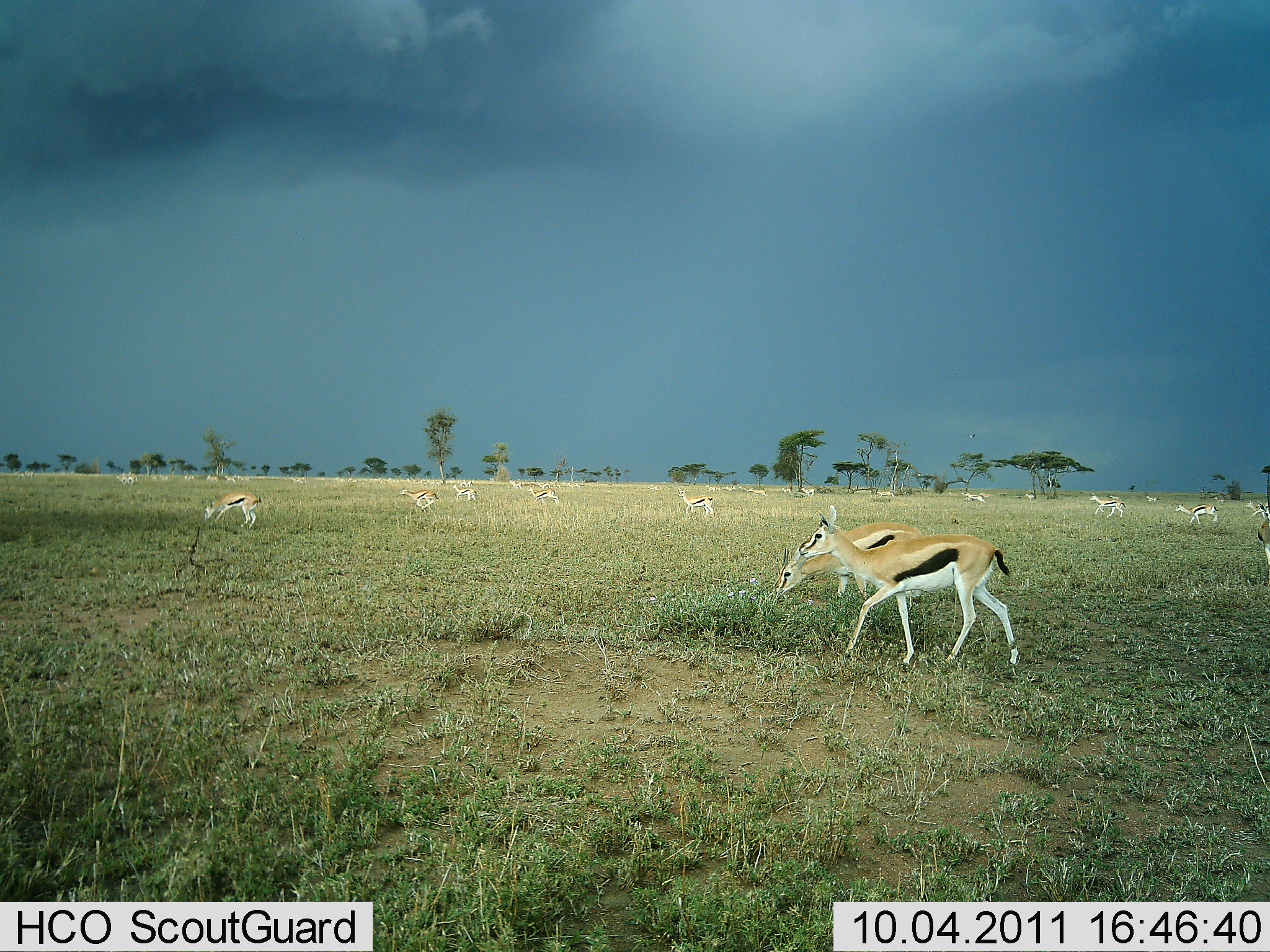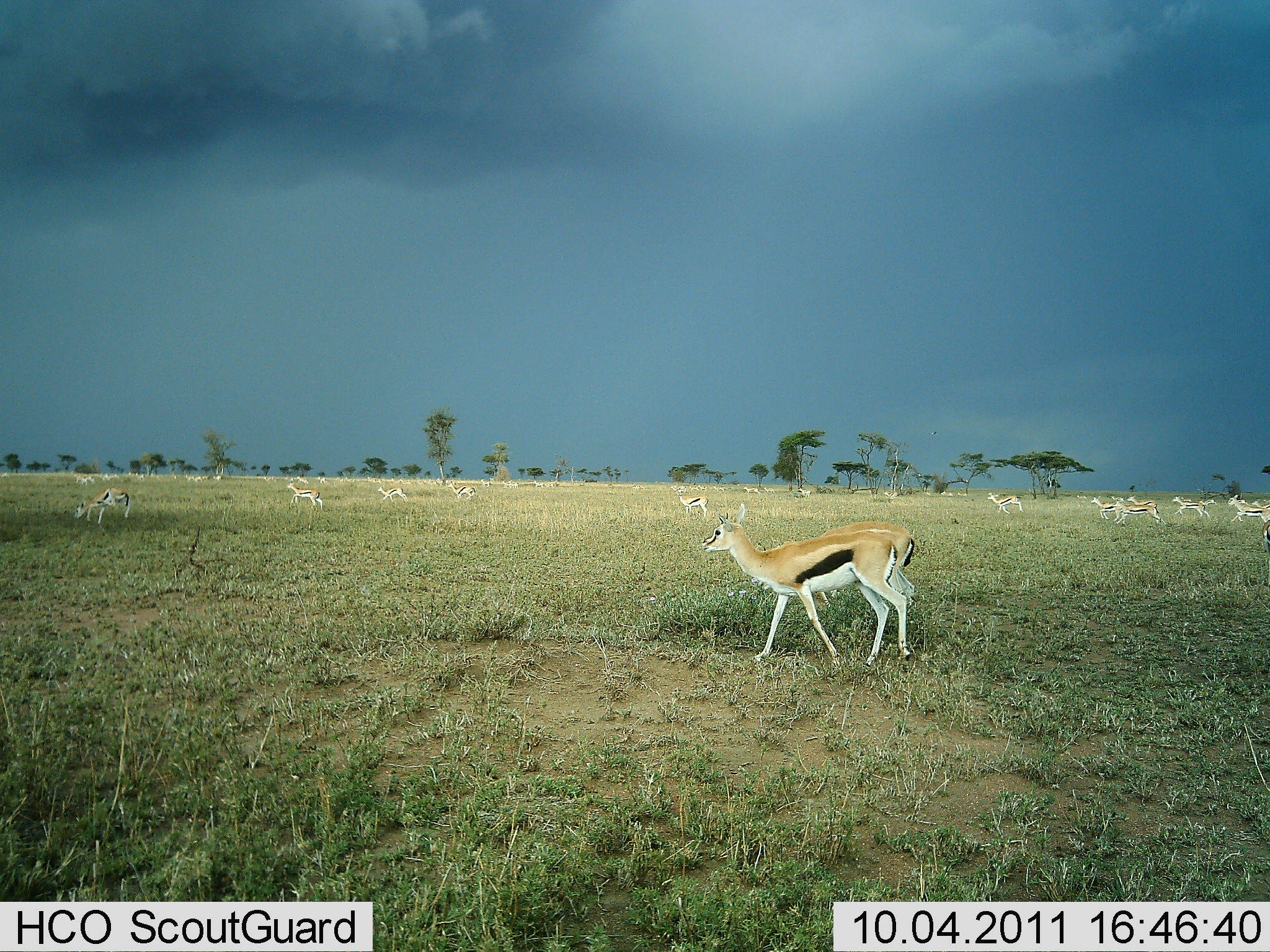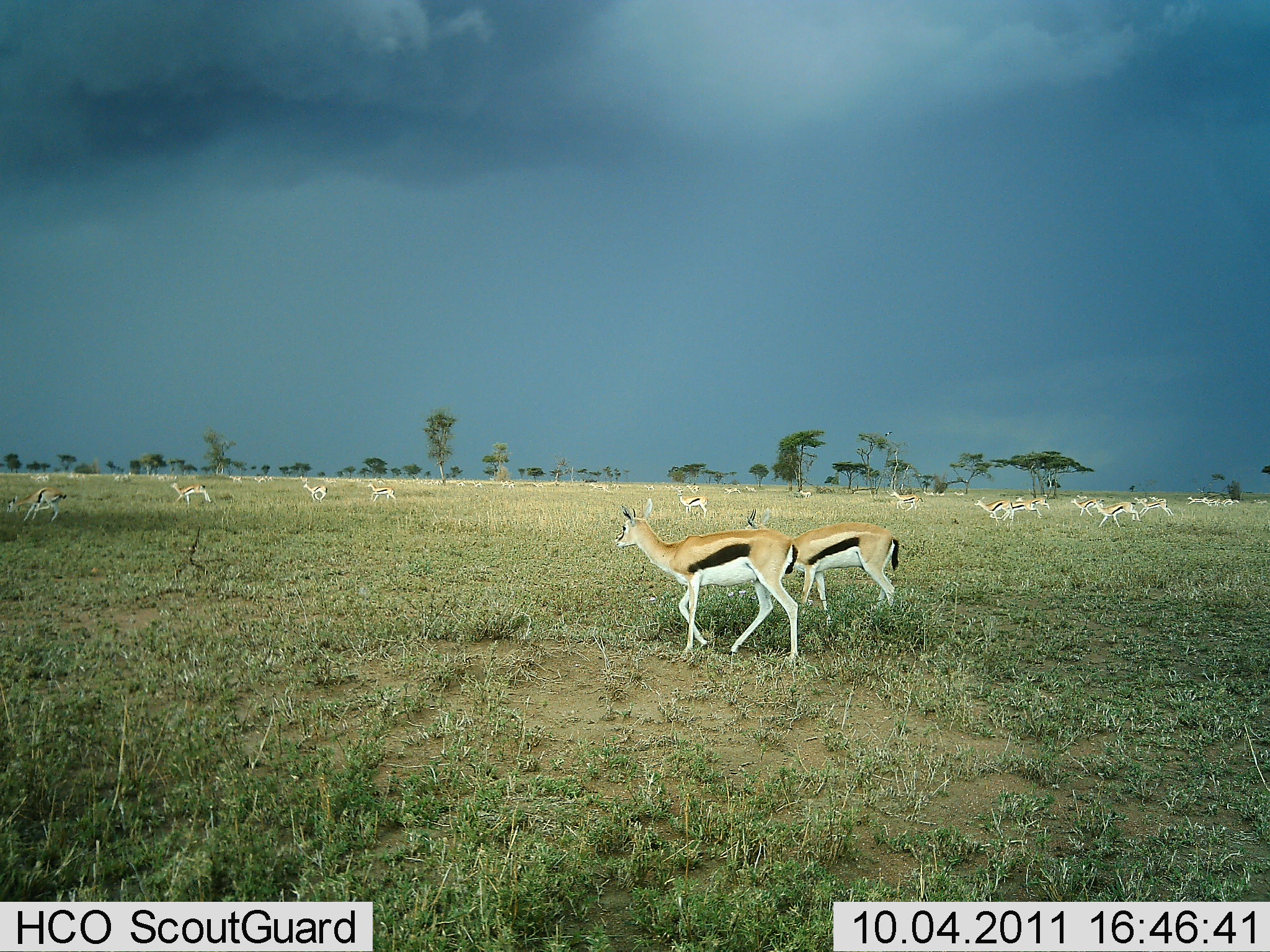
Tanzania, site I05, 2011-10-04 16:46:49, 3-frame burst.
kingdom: Animalia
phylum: Chordata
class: Mammalia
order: Artiodactyla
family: Bovidae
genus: Eudorcas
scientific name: Eudorcas thomsonii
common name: thomson's gazelle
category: gazellethomsons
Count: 11-50.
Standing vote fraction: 12%.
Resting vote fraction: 6%.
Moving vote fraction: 94%.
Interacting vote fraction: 0%.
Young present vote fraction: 6%.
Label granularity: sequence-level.